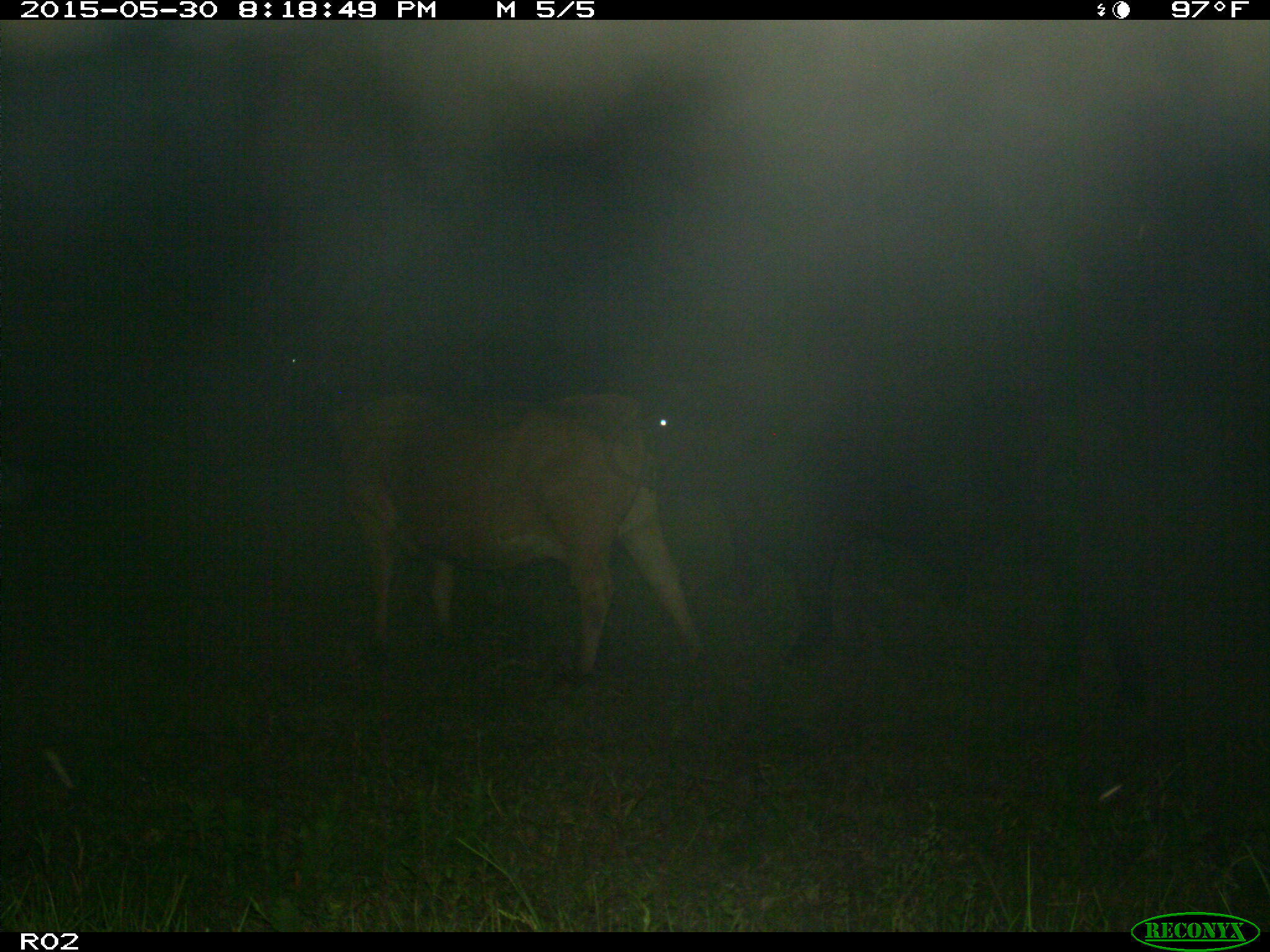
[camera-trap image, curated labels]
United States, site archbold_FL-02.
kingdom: Animalia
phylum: Chordata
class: Mammalia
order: Artiodactyla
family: Bovidae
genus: Bos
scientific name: Bos taurus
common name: domestic cow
Bos taurus (domestic cow).